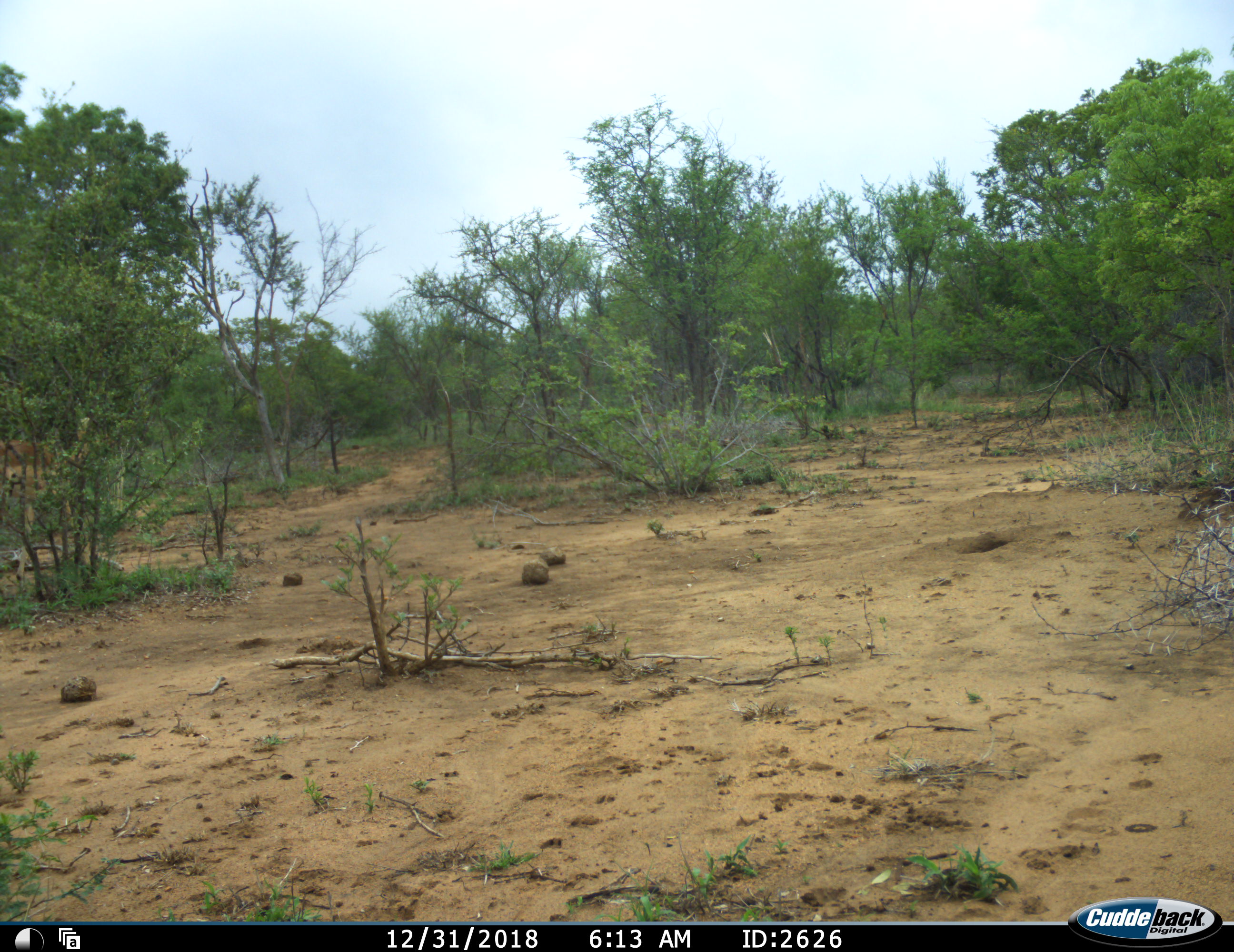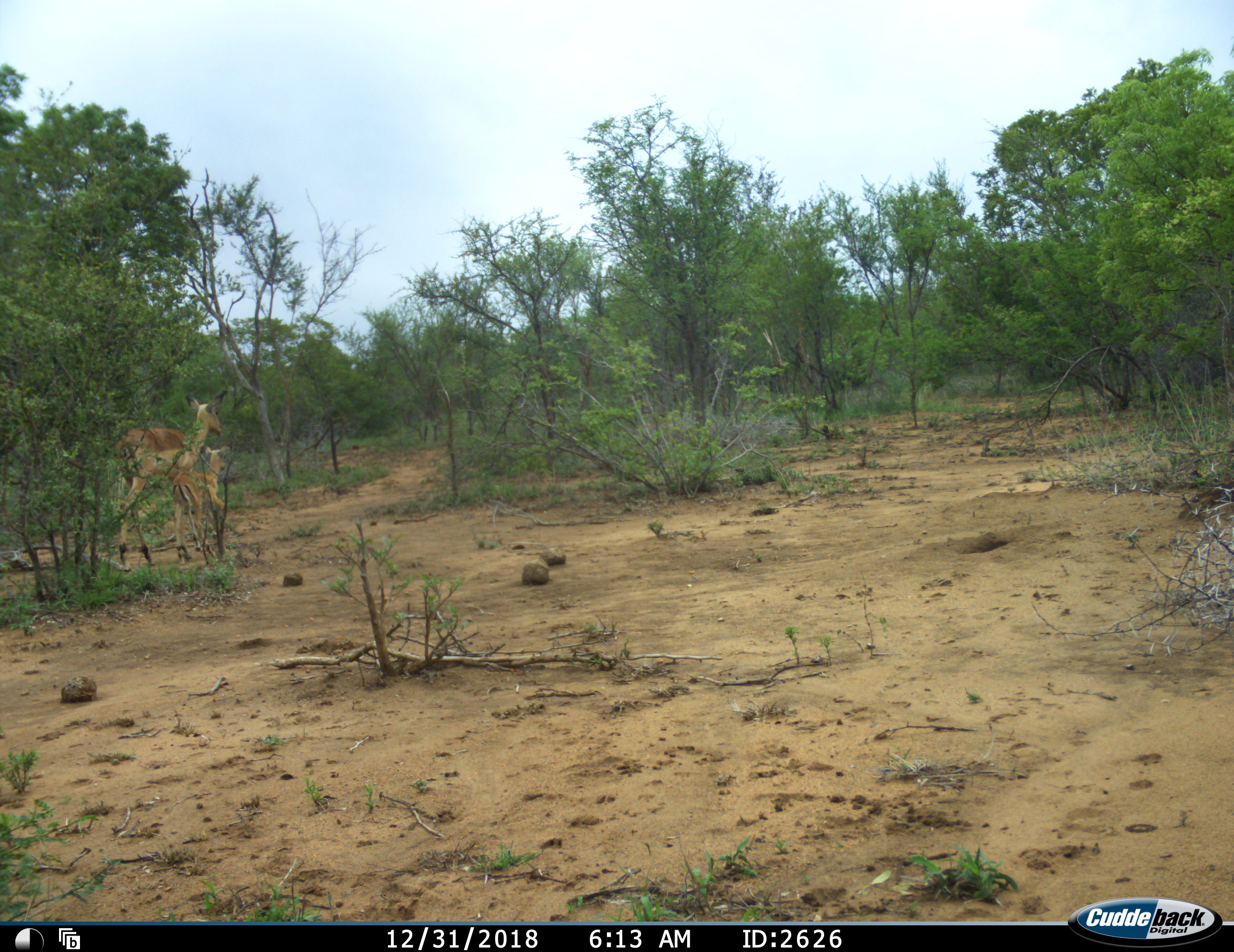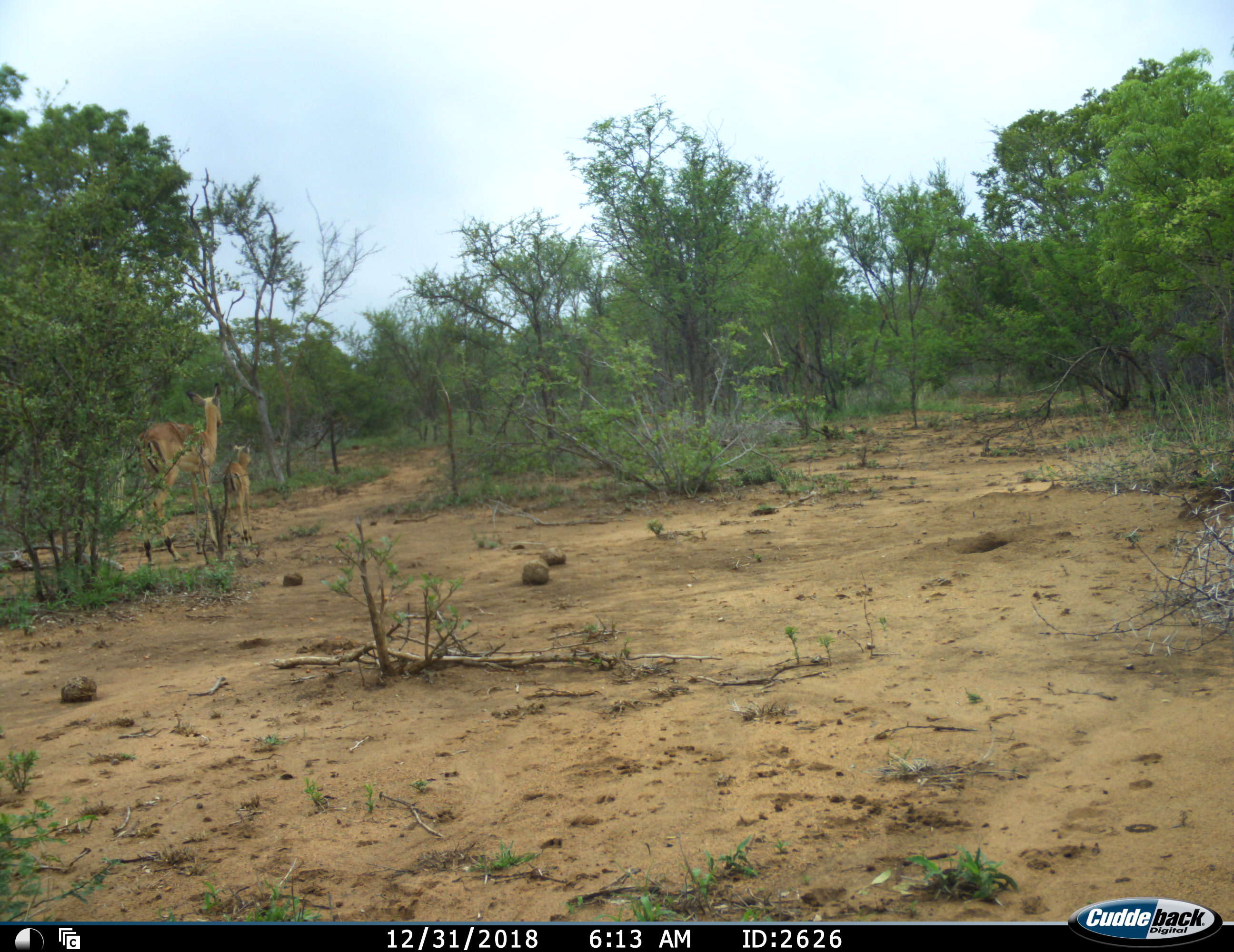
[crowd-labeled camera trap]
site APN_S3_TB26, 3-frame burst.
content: unidentified animal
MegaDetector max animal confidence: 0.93